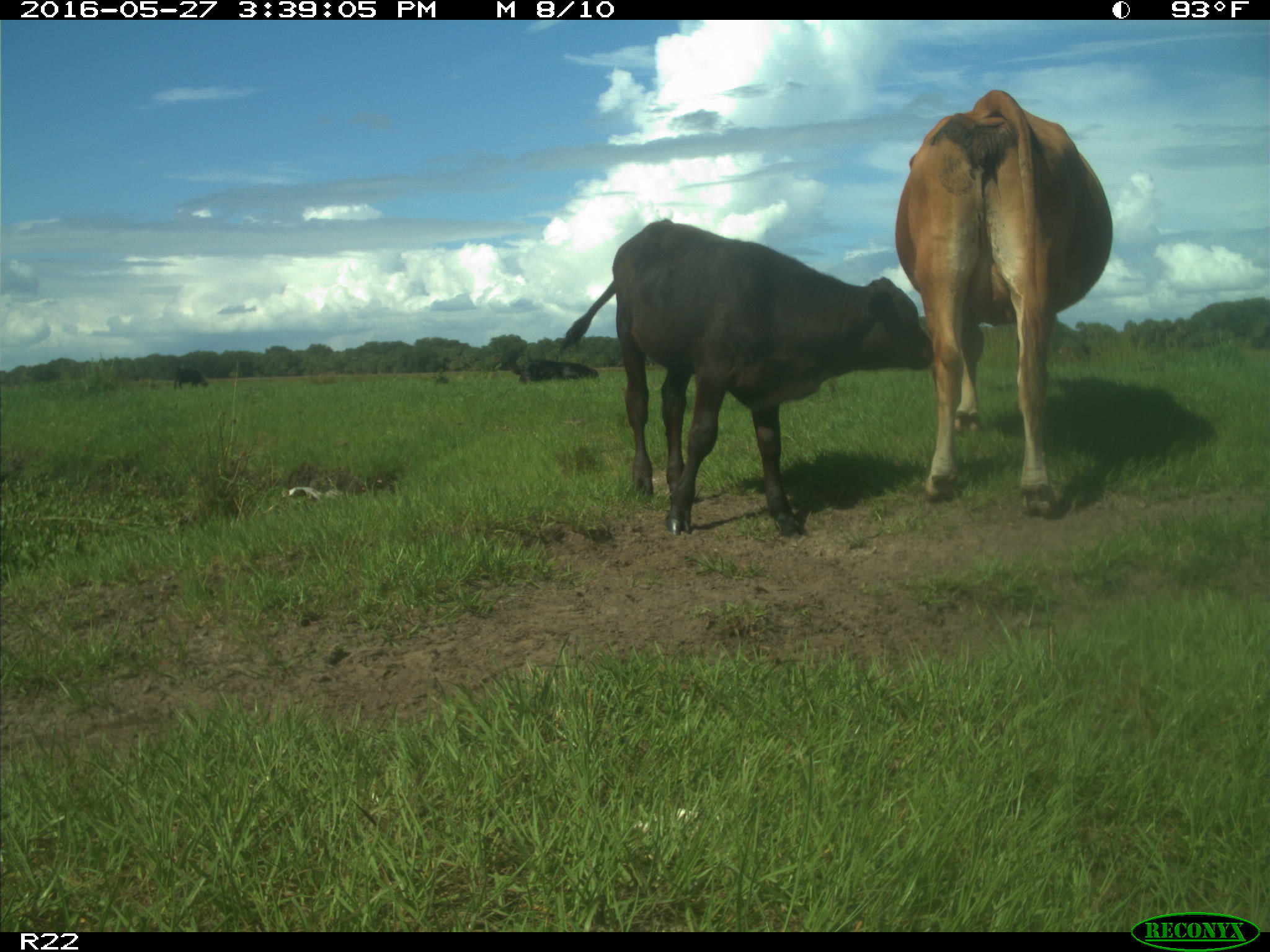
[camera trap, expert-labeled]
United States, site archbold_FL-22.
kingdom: Animalia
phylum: Chordata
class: Mammalia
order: Artiodactyla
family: Bovidae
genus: Bos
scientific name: Bos taurus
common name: domestic cow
Bos taurus (domestic cow).